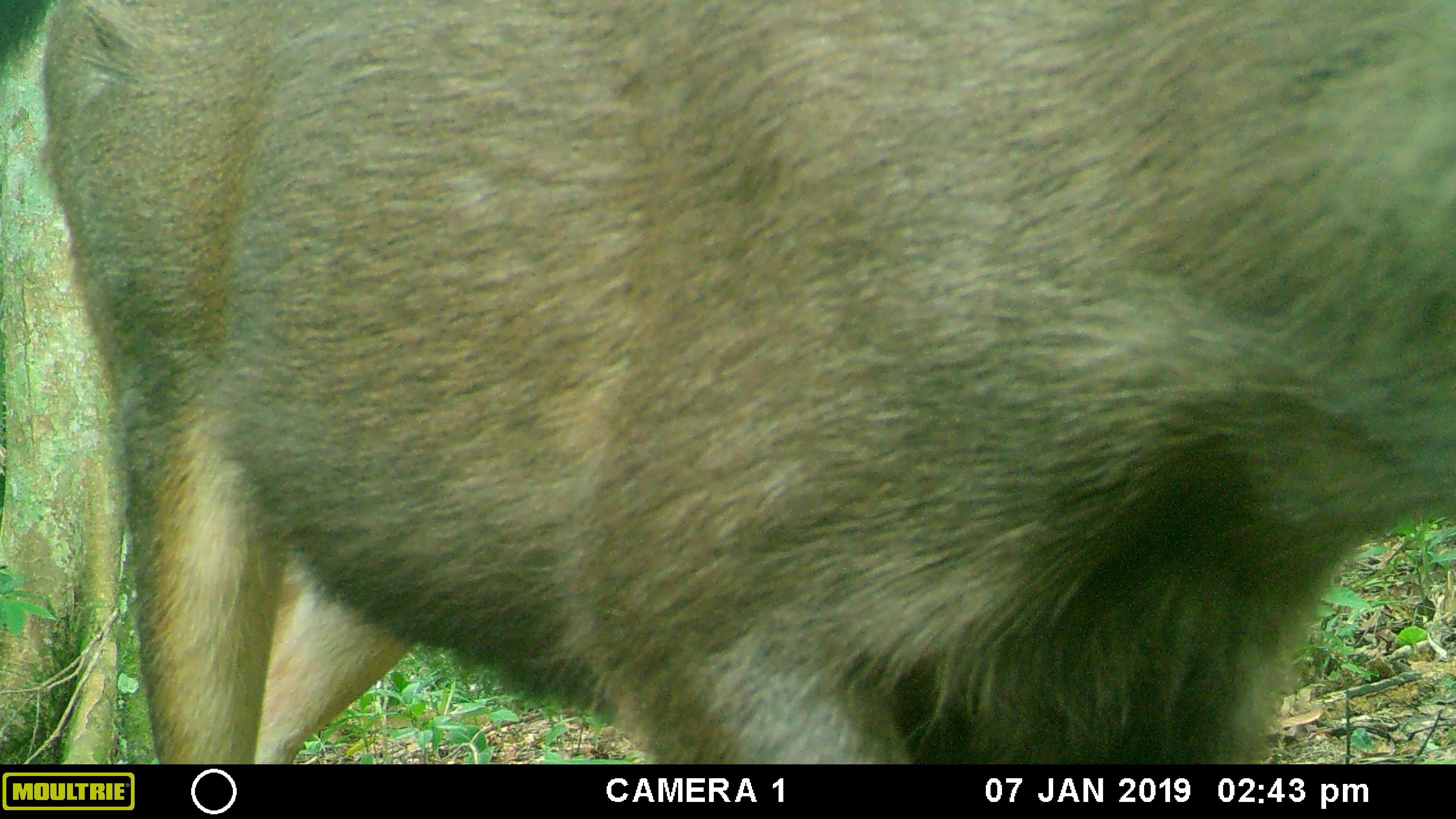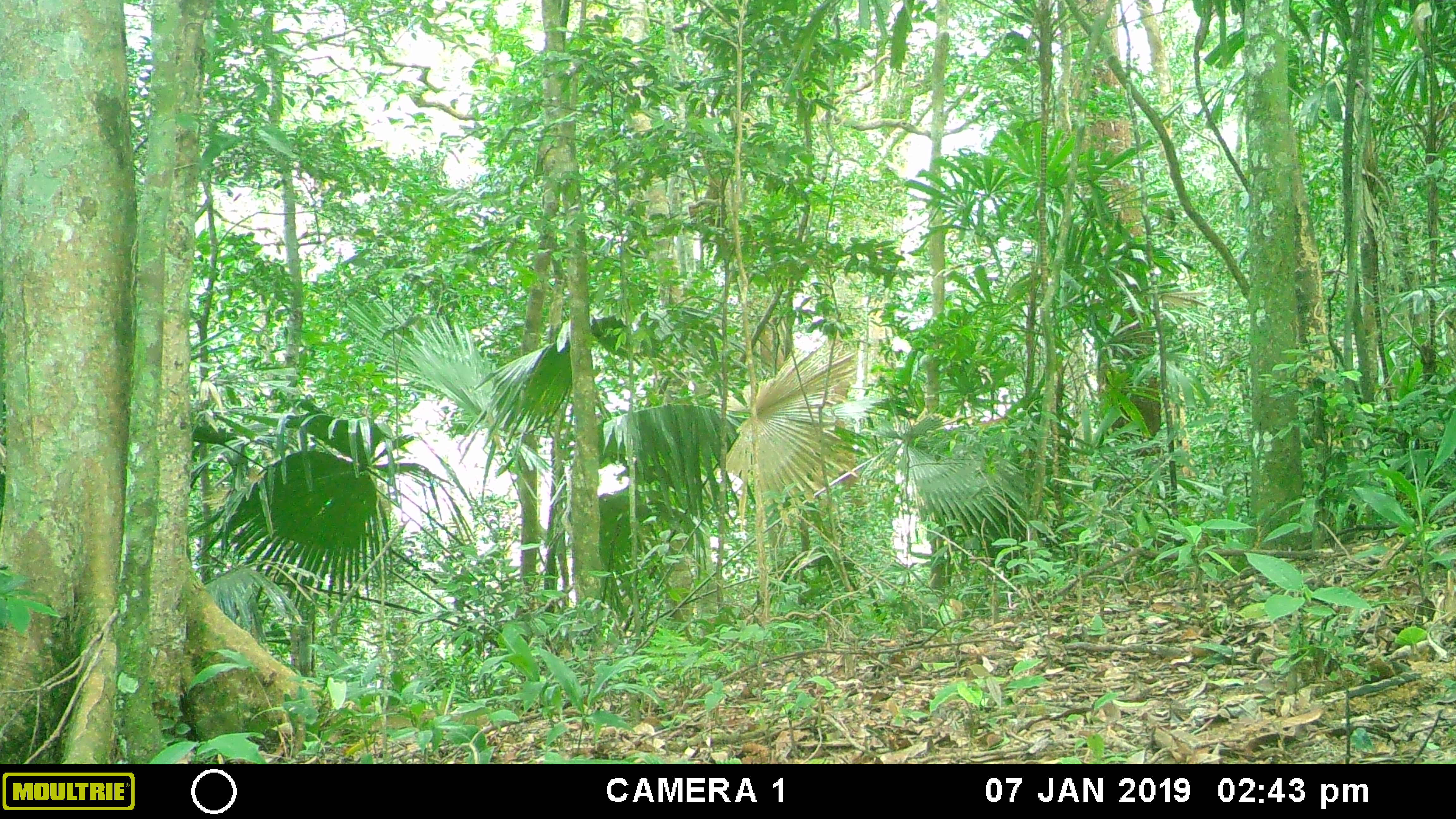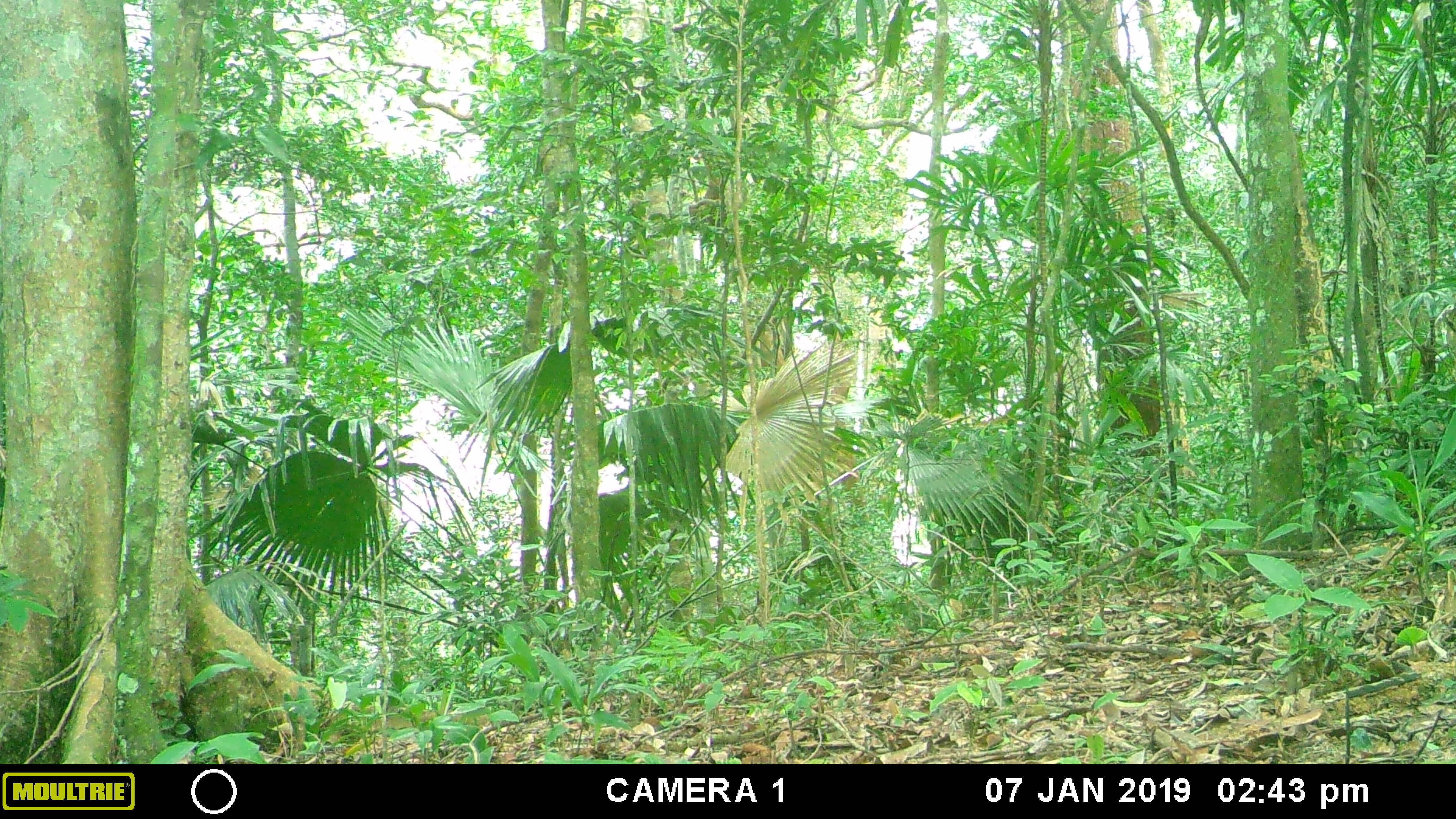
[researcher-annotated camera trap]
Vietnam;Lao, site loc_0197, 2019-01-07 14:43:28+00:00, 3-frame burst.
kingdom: Animalia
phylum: Chordata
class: Mammalia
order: Artiodactyla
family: Cervidae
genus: Rusa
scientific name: Rusa unicolor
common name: sambar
Sambar (Rusa unicolor). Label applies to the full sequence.